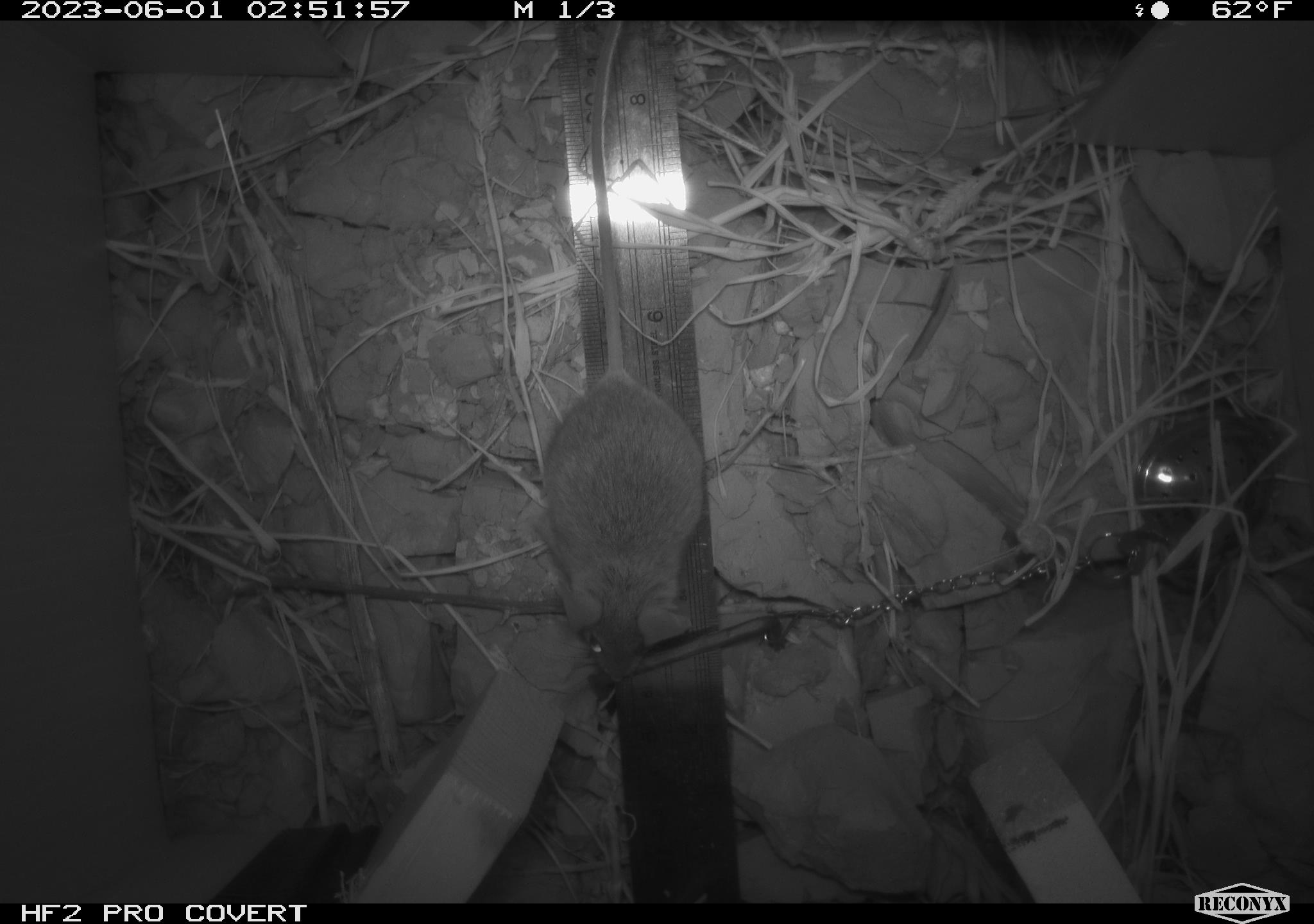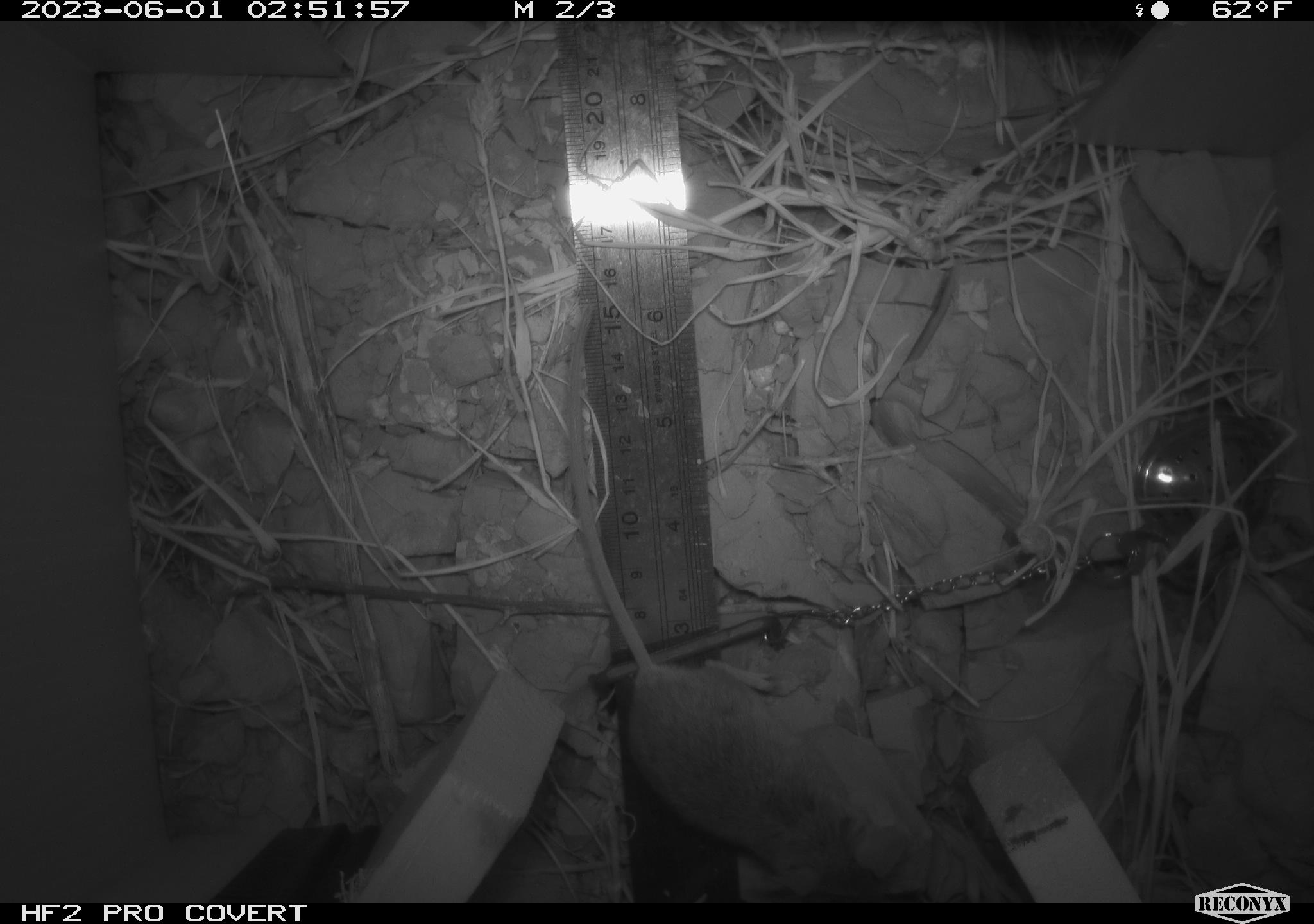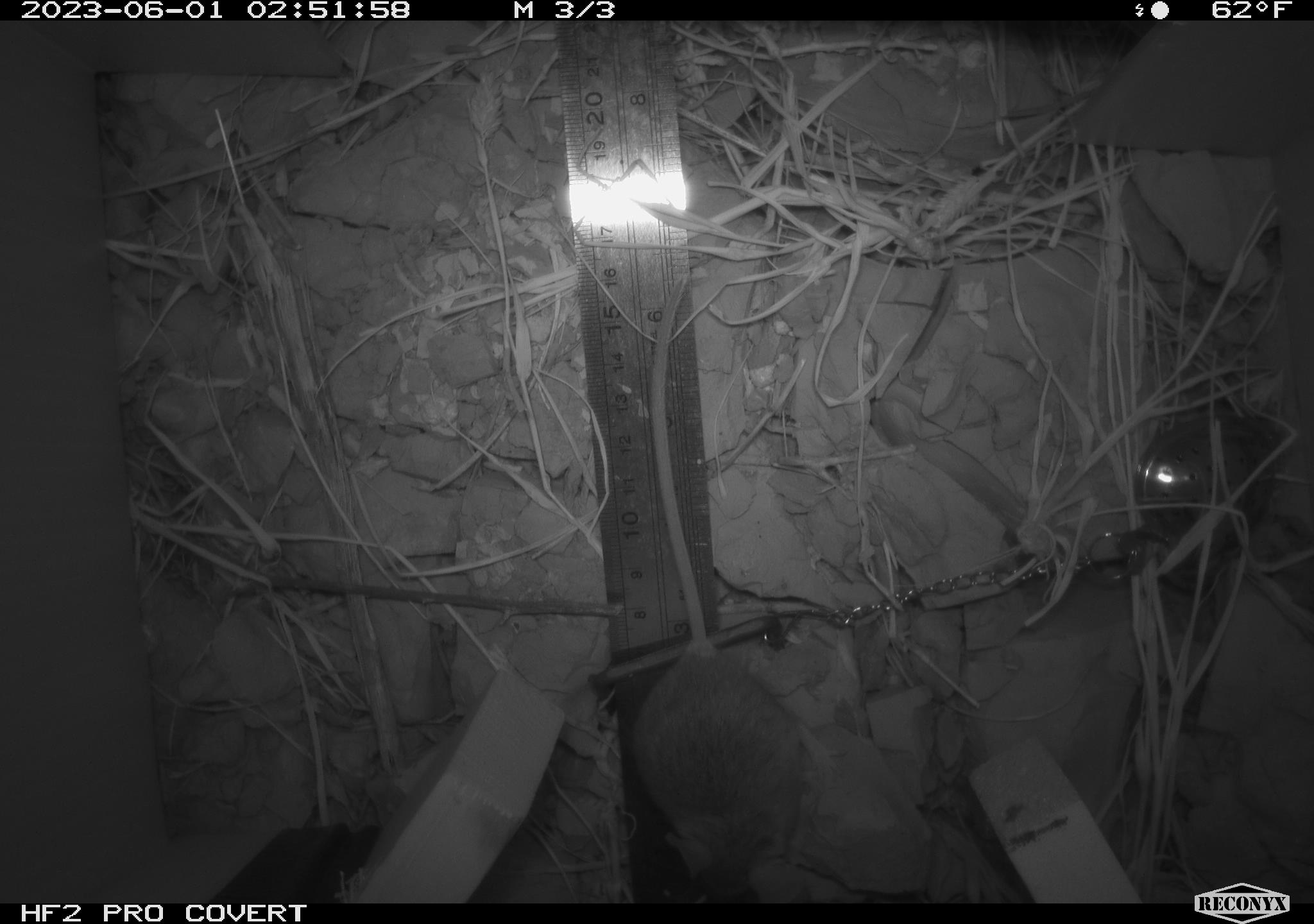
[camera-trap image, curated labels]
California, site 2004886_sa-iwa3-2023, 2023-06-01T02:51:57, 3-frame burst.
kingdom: Animalia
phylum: Chordata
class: Mammalia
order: Rodentia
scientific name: Rodentia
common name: mouse species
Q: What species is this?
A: Mouse species (Rodentia).